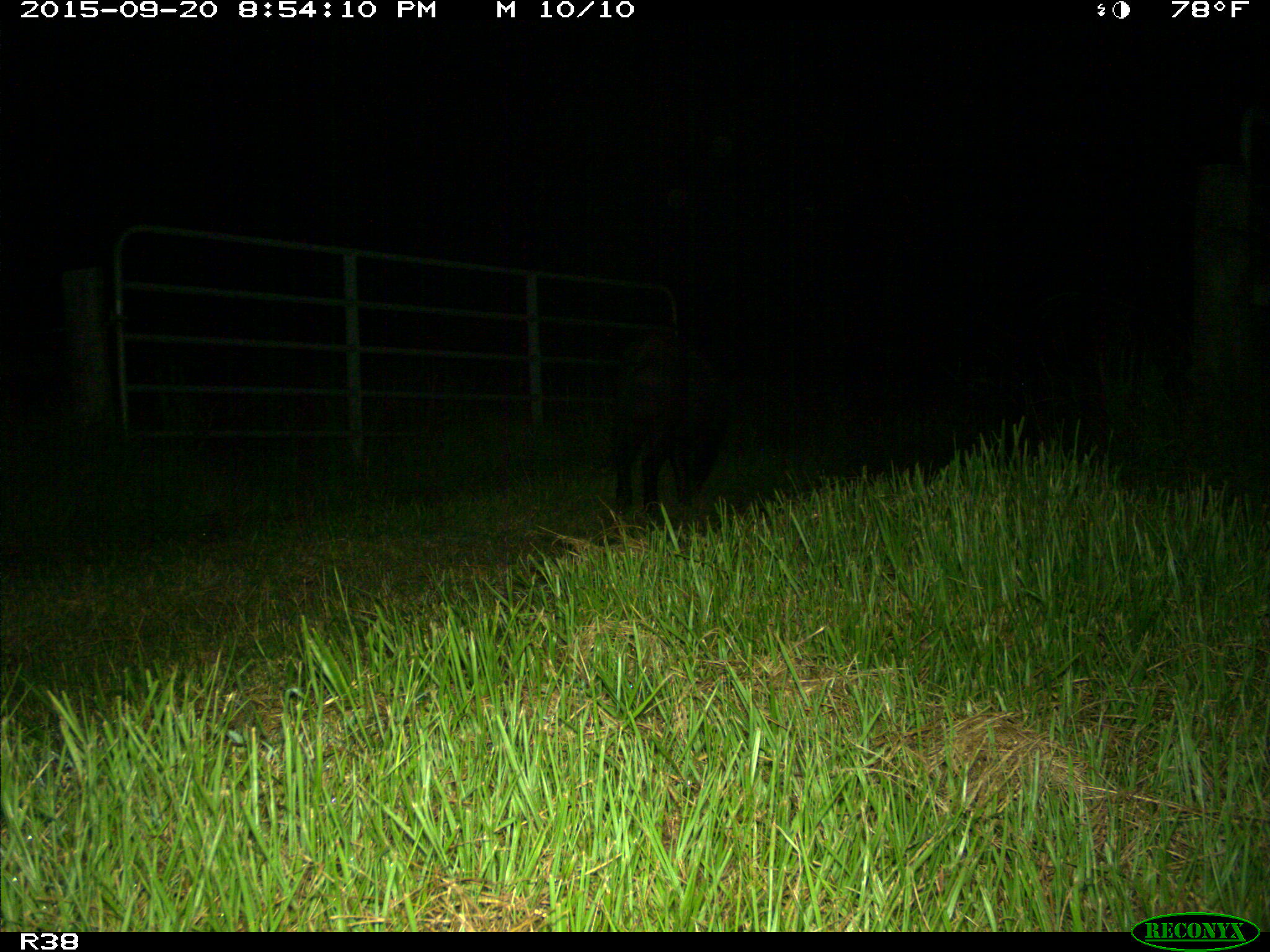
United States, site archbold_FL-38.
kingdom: Animalia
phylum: Chordata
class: Mammalia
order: Artiodactyla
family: Suidae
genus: Sus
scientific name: Sus scrofa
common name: wild boar